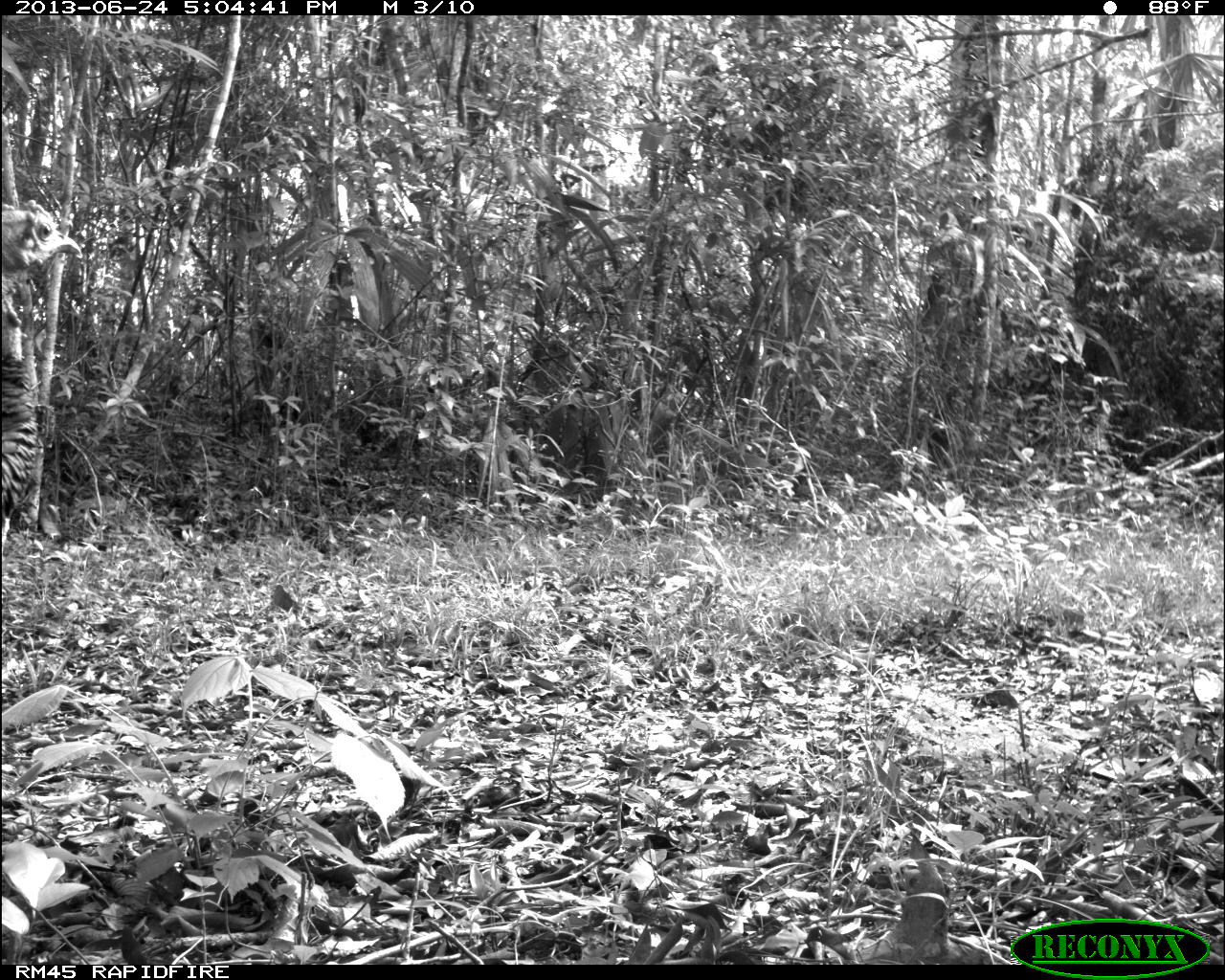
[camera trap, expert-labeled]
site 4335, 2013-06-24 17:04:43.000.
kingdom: Animalia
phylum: Chordata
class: Aves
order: Galliformes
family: Phasianidae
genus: Meleagris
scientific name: Meleagris ocellata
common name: ocellated turkey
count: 2